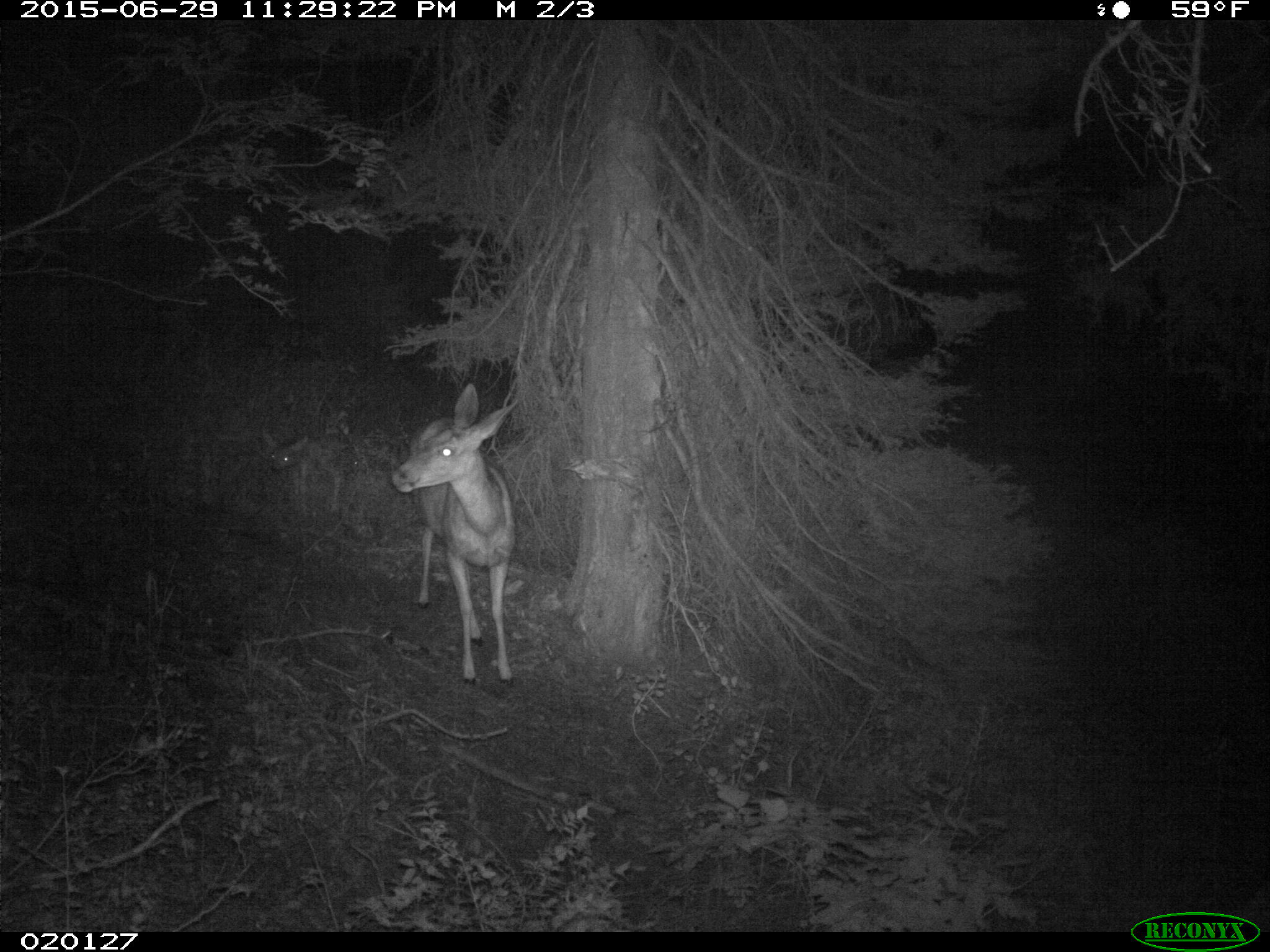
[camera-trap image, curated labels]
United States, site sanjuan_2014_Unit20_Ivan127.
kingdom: Animalia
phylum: Chordata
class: Mammalia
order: Artiodactyla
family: Cervidae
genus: Odocoileus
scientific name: Odocoileus hemionus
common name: mule deer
Odocoileus hemionus (mule deer).